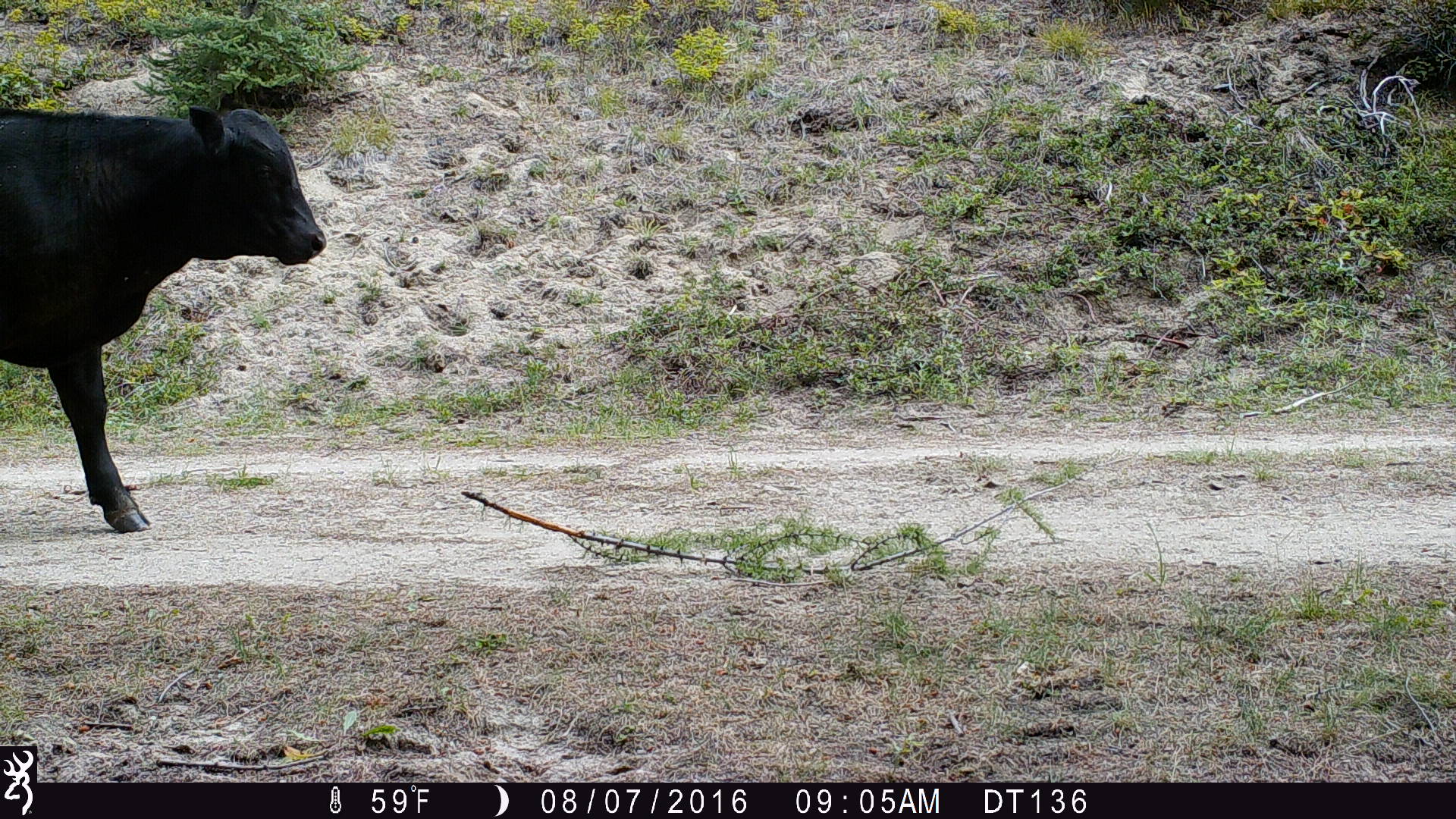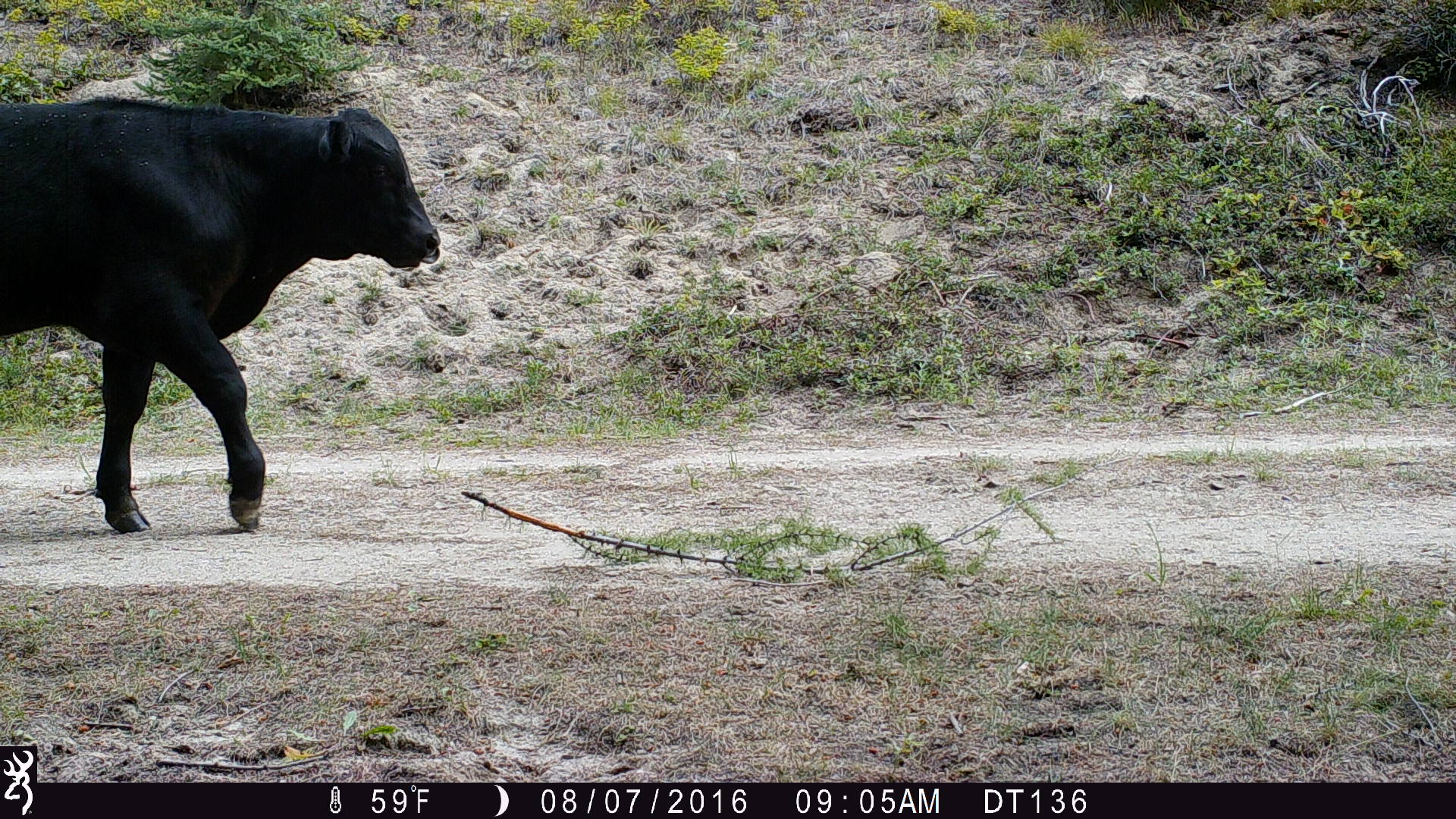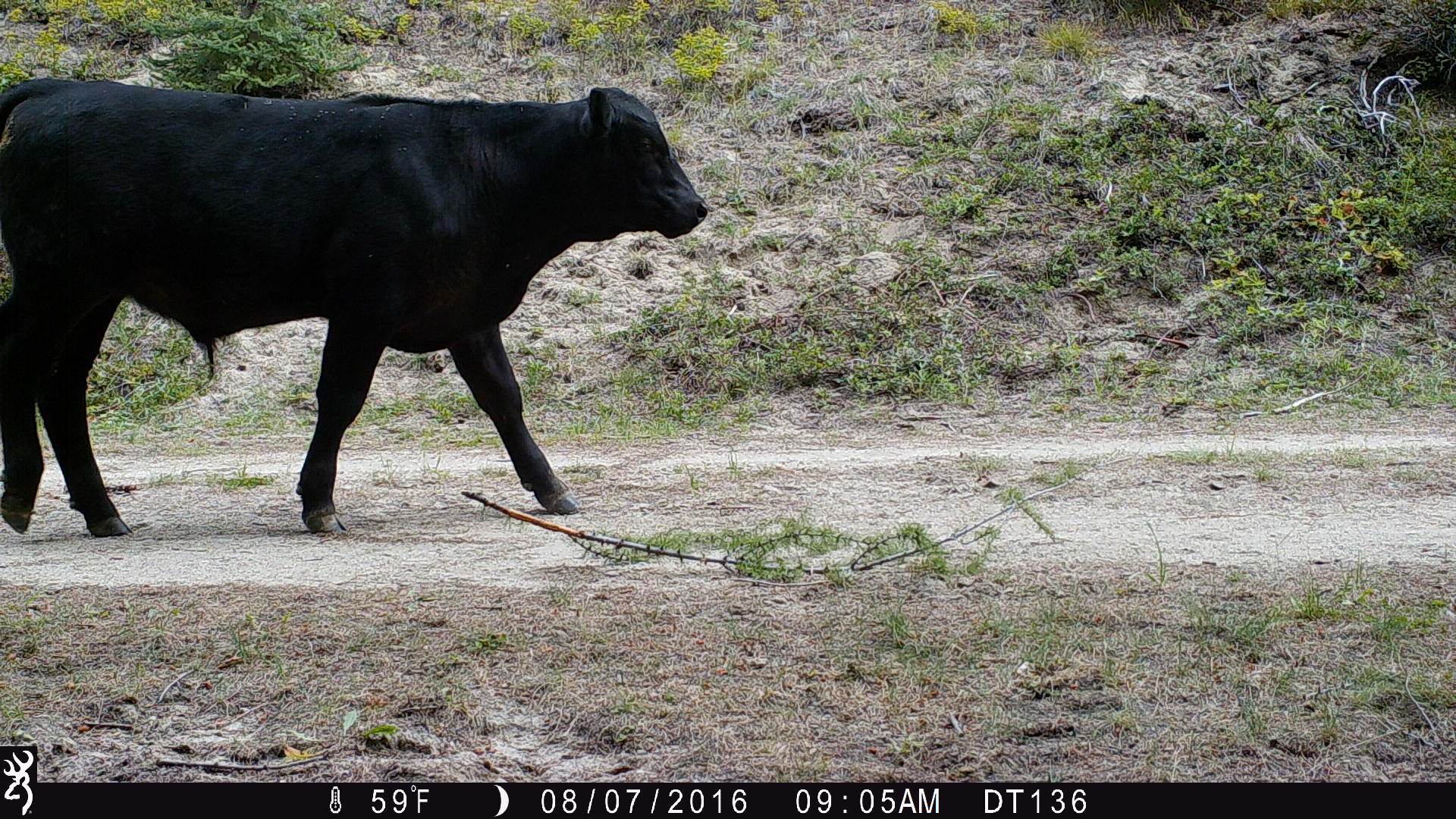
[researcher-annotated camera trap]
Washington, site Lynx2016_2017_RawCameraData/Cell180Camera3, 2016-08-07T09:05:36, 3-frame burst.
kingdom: Animalia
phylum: Chordata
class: Mammalia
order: Artiodactyla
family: Bovidae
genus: Bos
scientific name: Bos taurus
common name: domestic cattle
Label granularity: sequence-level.